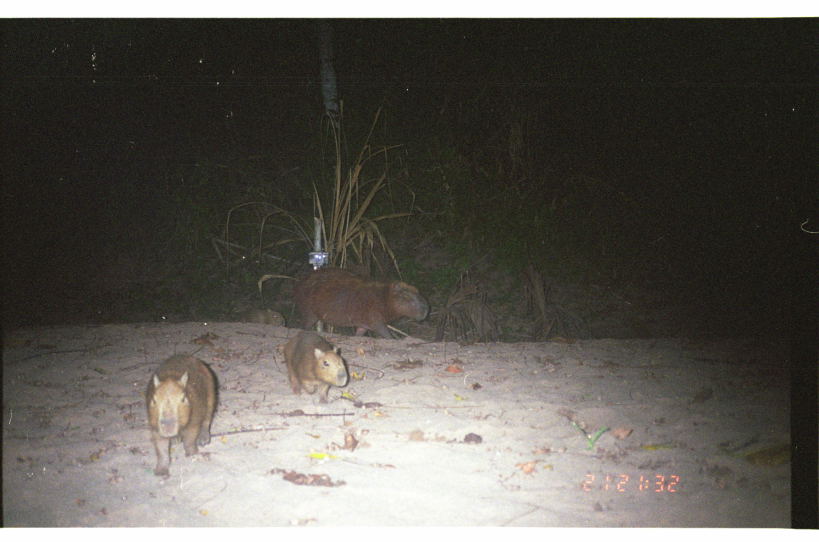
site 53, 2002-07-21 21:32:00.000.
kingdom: Animalia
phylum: Chordata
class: Mammalia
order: Rodentia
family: Caviidae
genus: Hydrochoerus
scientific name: Hydrochoerus hydrochaeris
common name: capybara